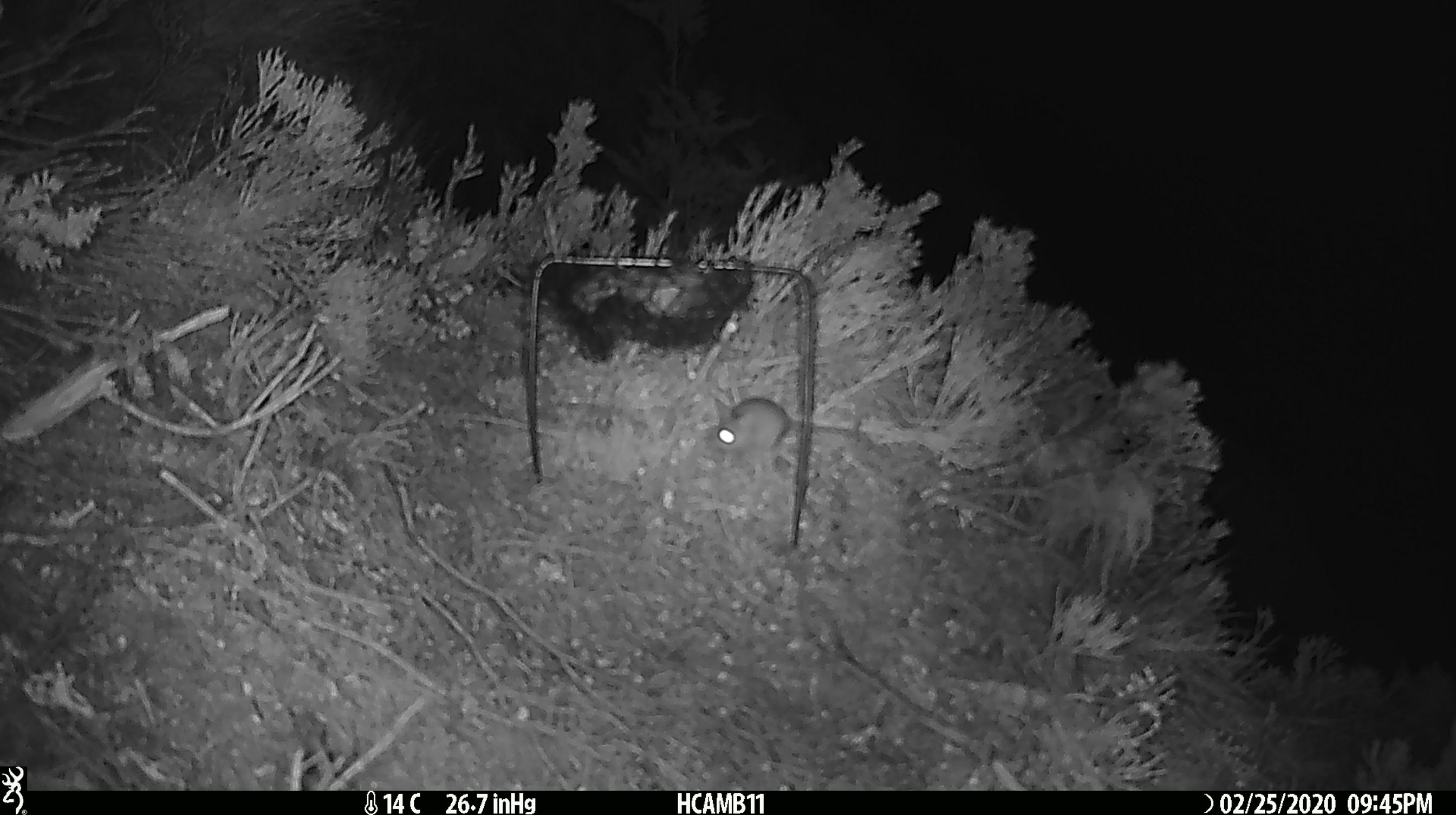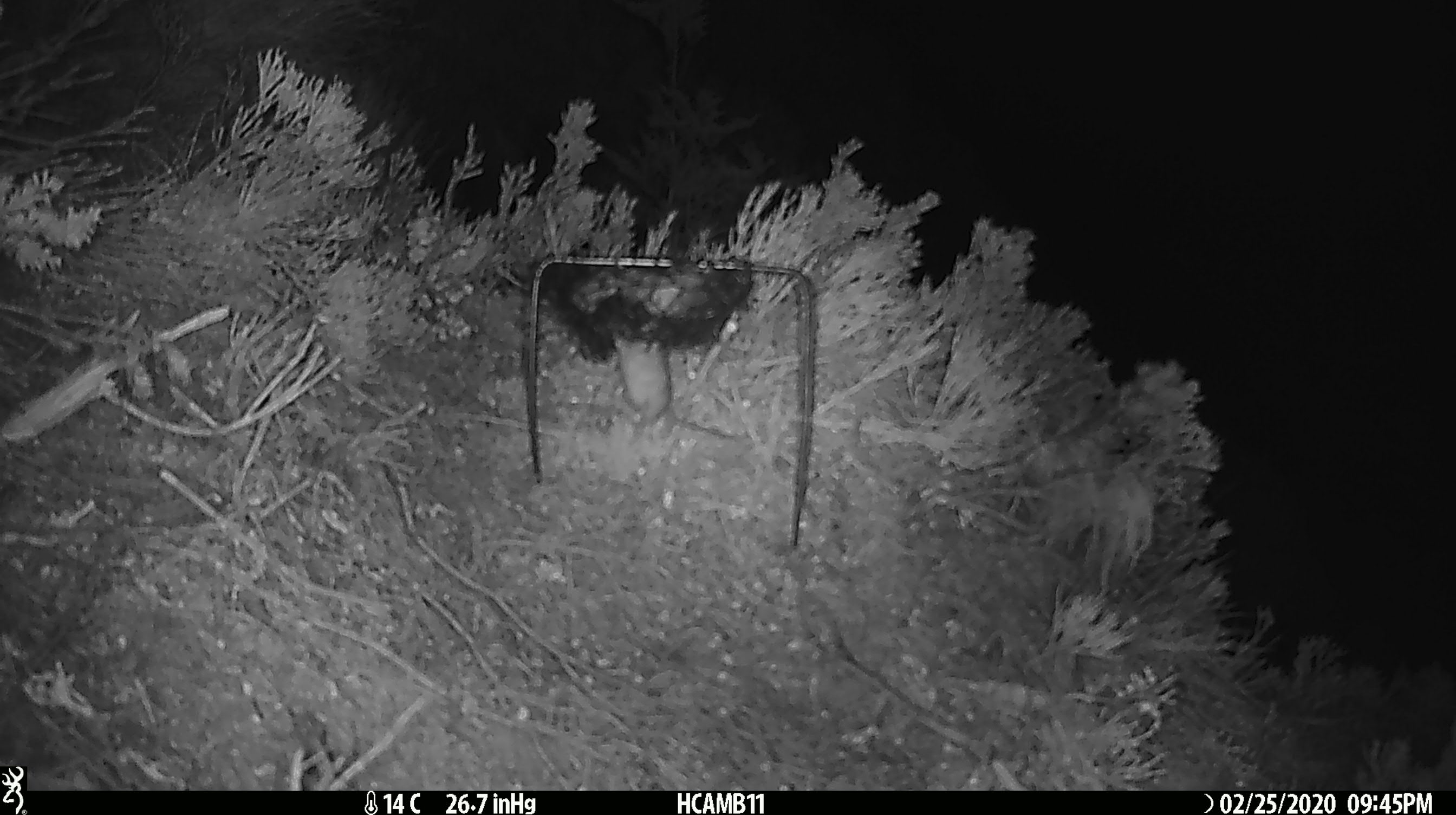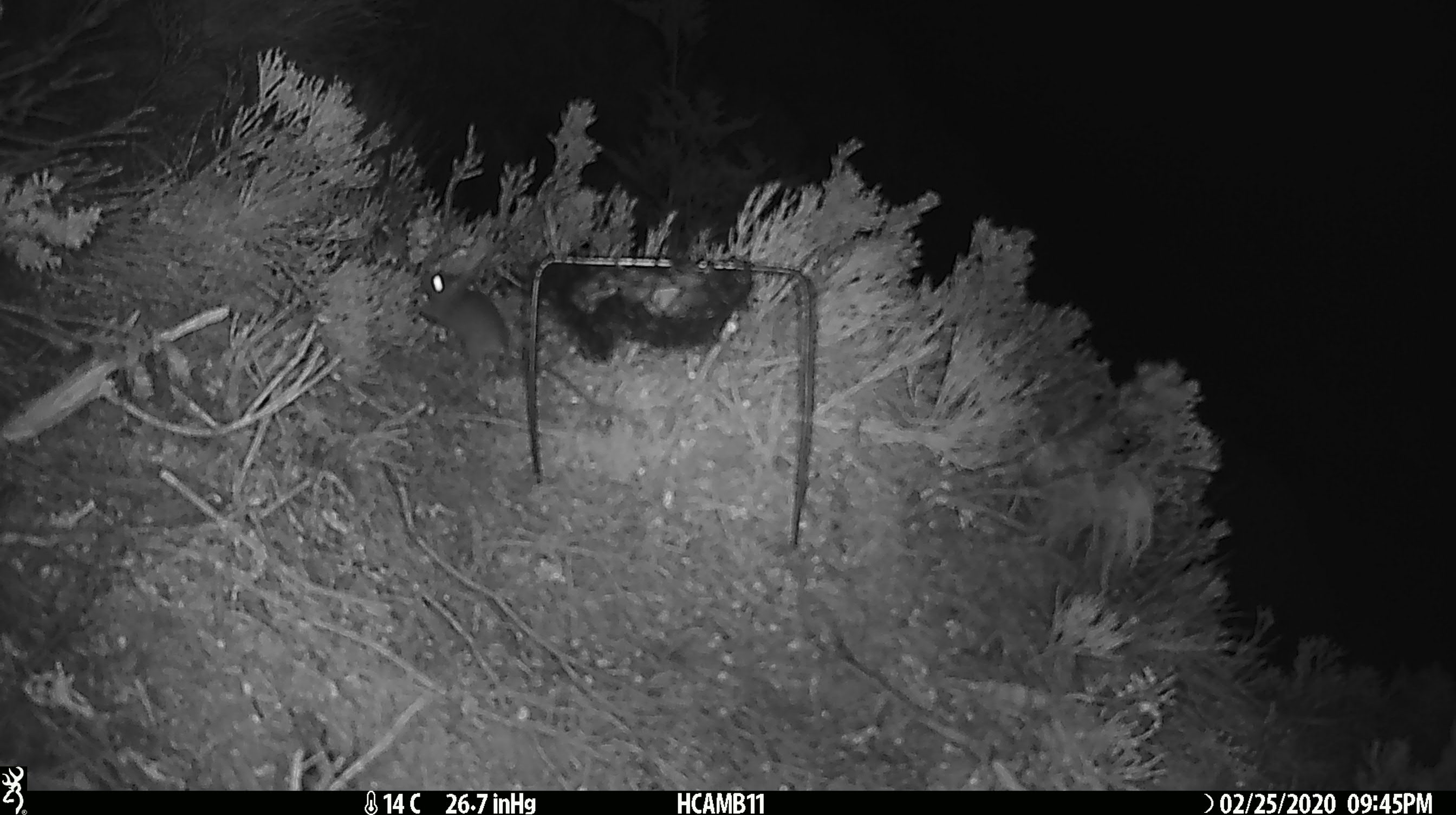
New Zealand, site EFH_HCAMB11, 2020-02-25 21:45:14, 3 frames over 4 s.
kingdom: Animalia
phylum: Chordata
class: Mammalia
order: Rodentia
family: Muridae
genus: Mus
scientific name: Mus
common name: mouse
Mouse (Mus).